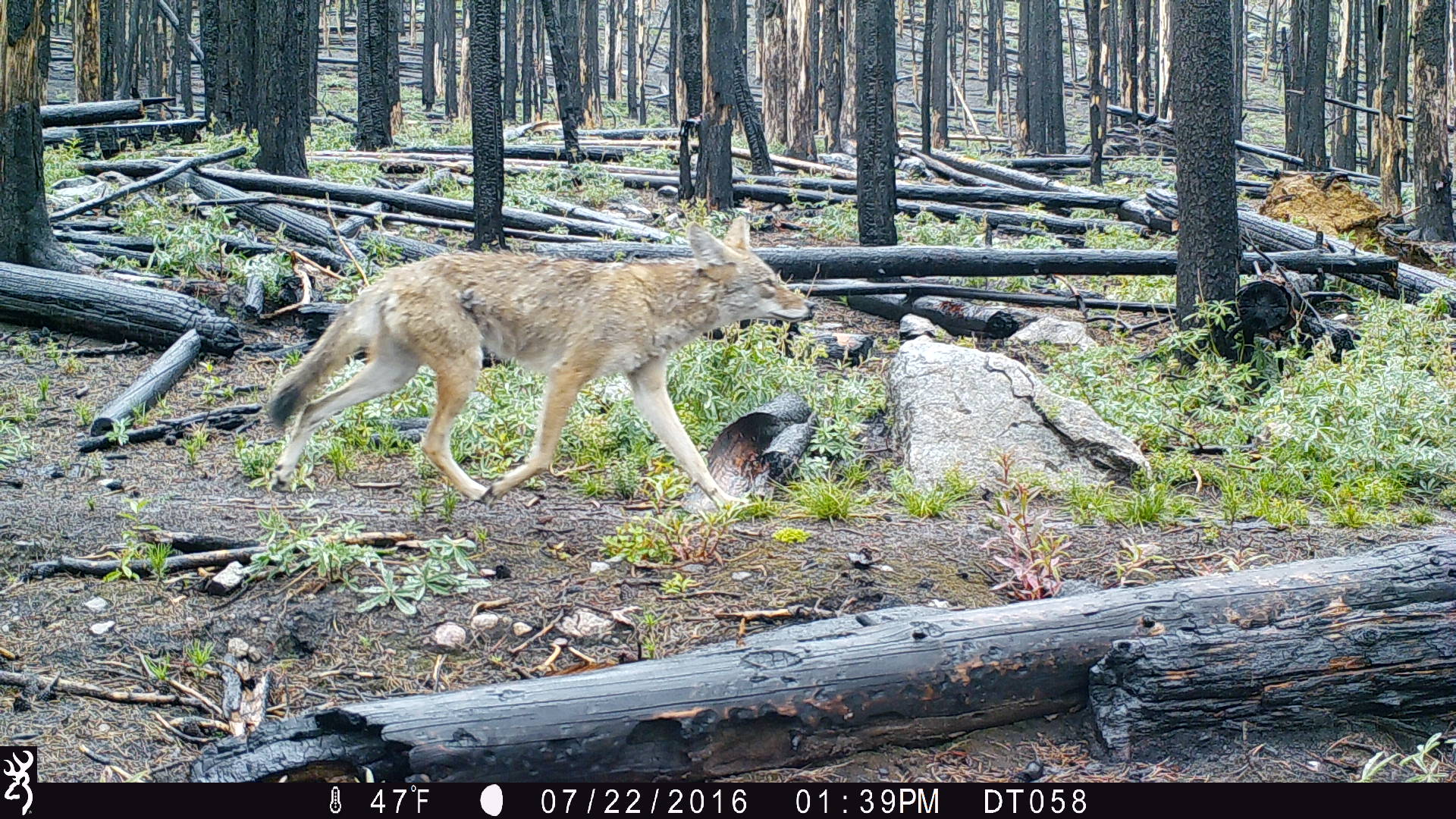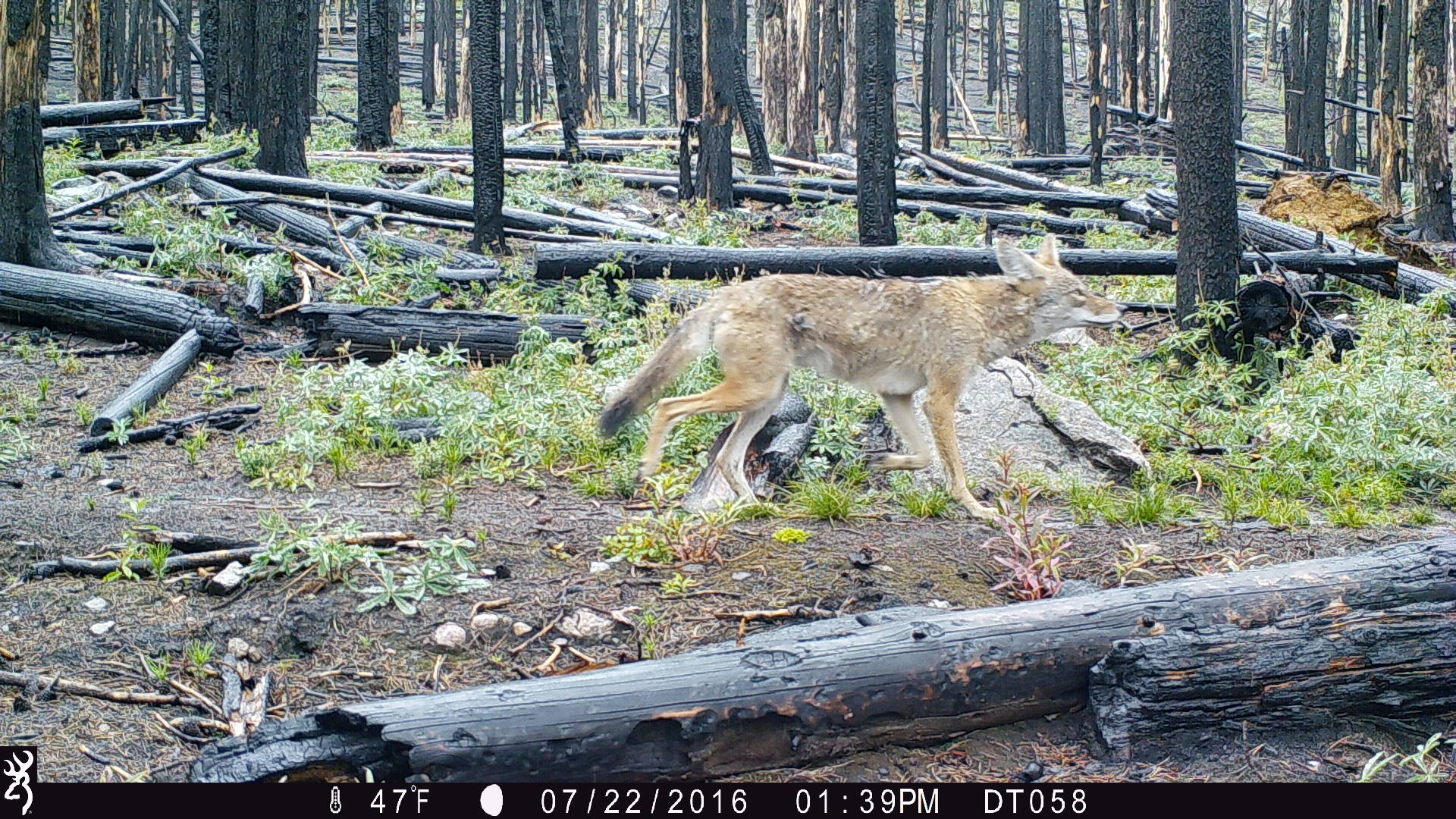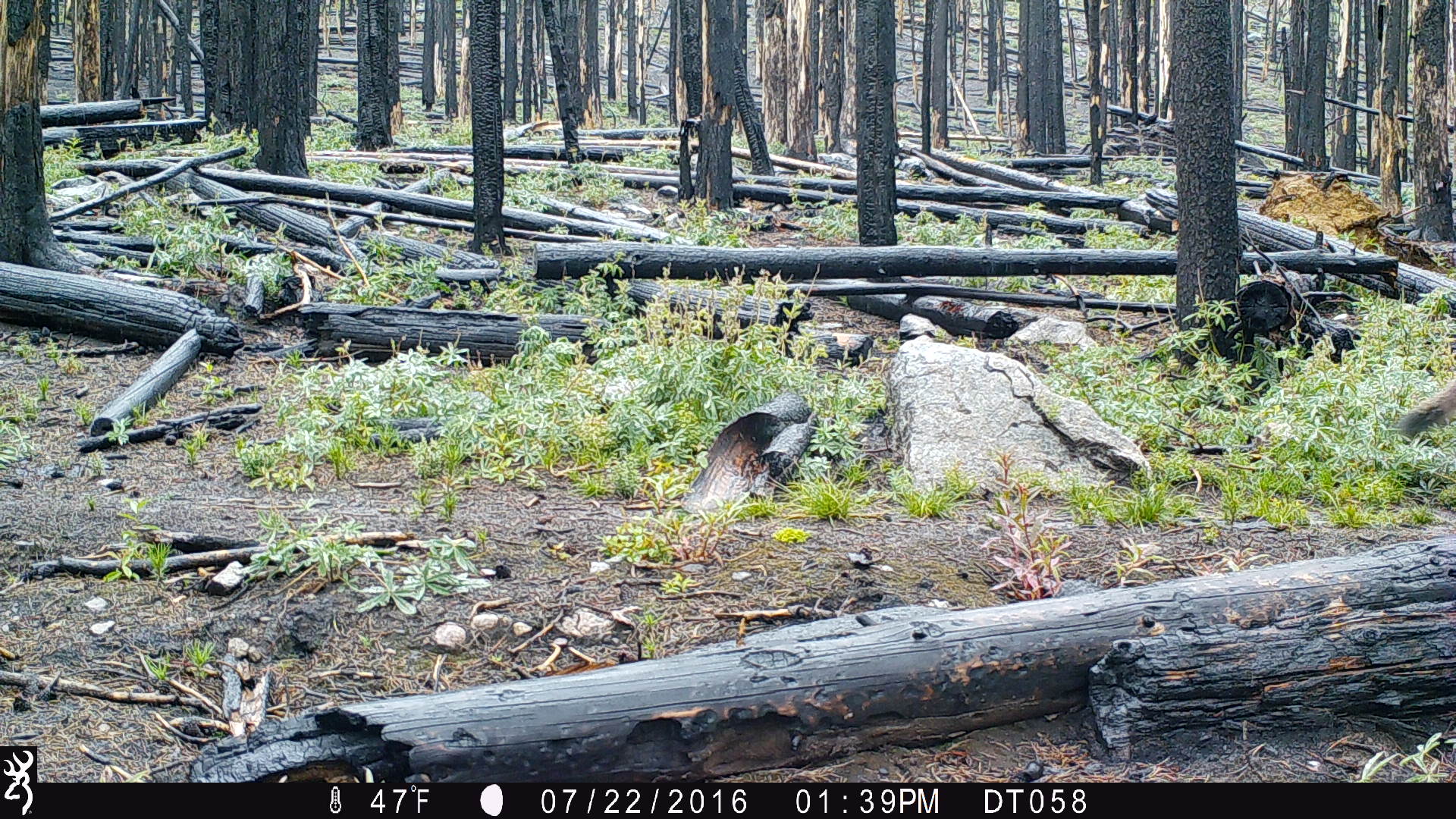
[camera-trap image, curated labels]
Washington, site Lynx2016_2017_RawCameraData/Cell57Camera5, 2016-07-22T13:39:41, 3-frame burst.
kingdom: Animalia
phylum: Chordata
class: Mammalia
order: Carnivora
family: Canidae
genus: Canis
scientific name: Canis latrans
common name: coyote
Canis latrans (coyote). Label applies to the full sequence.